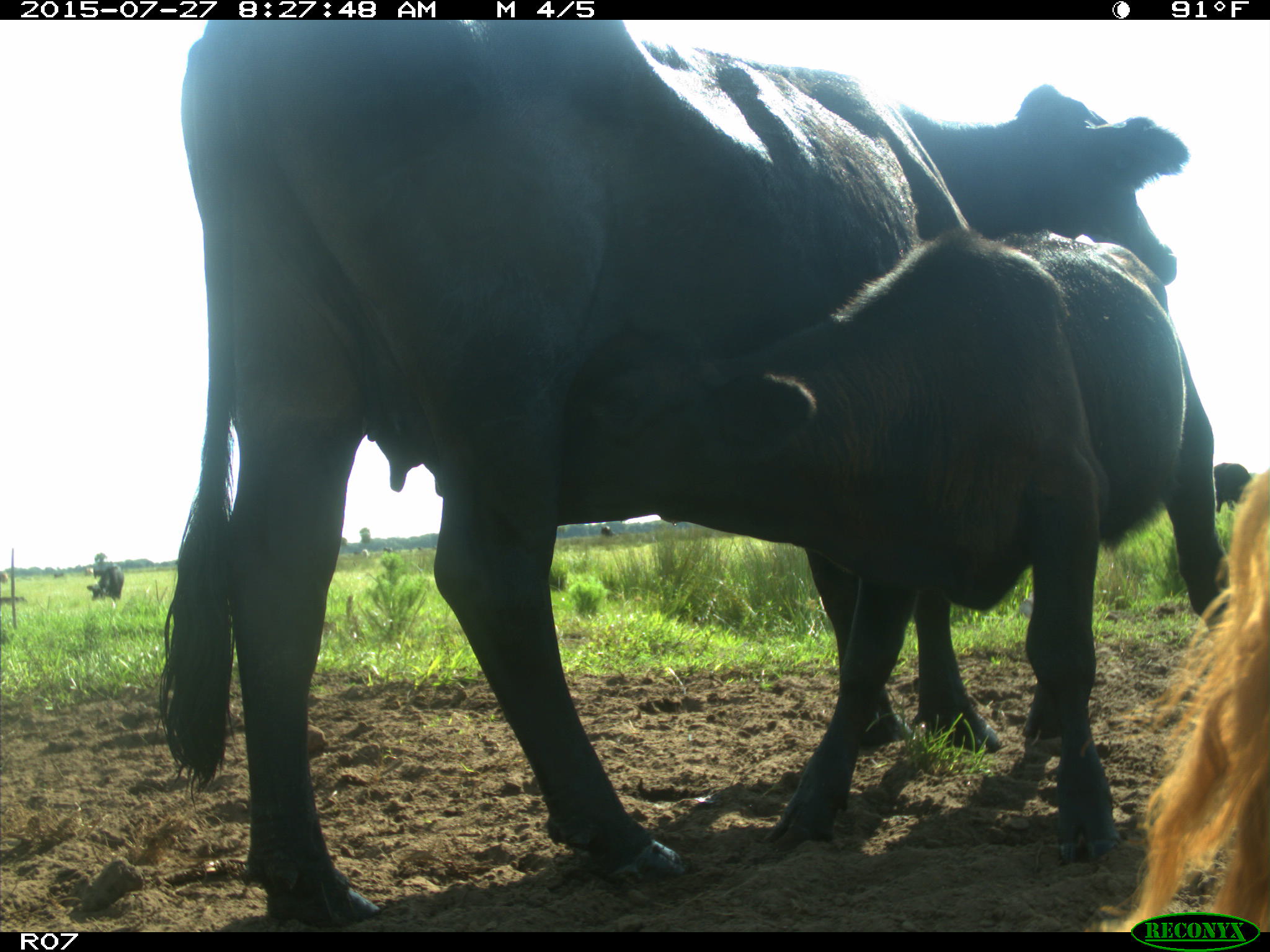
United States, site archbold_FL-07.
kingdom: Animalia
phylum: Chordata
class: Mammalia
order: Artiodactyla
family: Bovidae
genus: Bos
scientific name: Bos taurus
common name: domestic cow